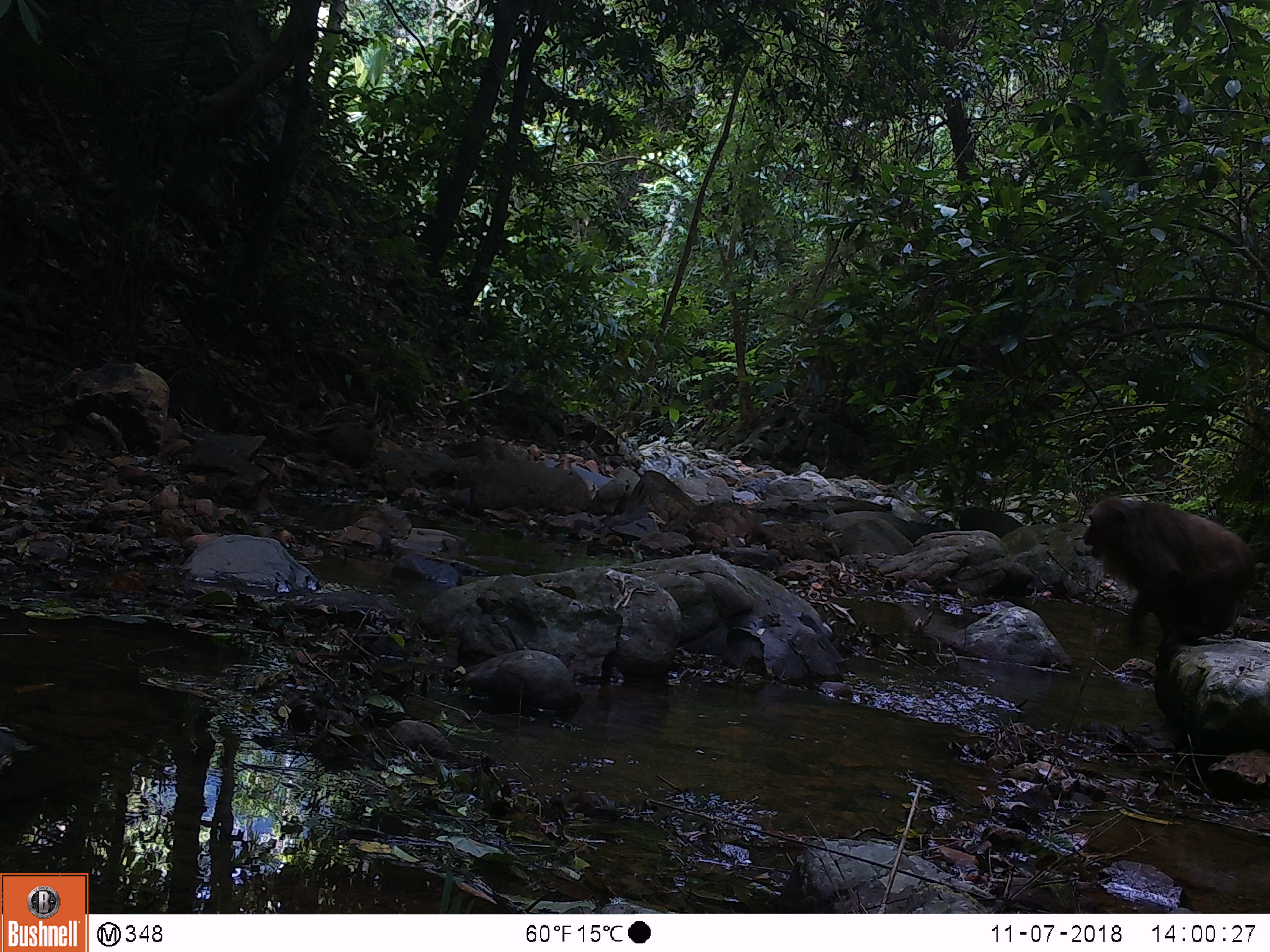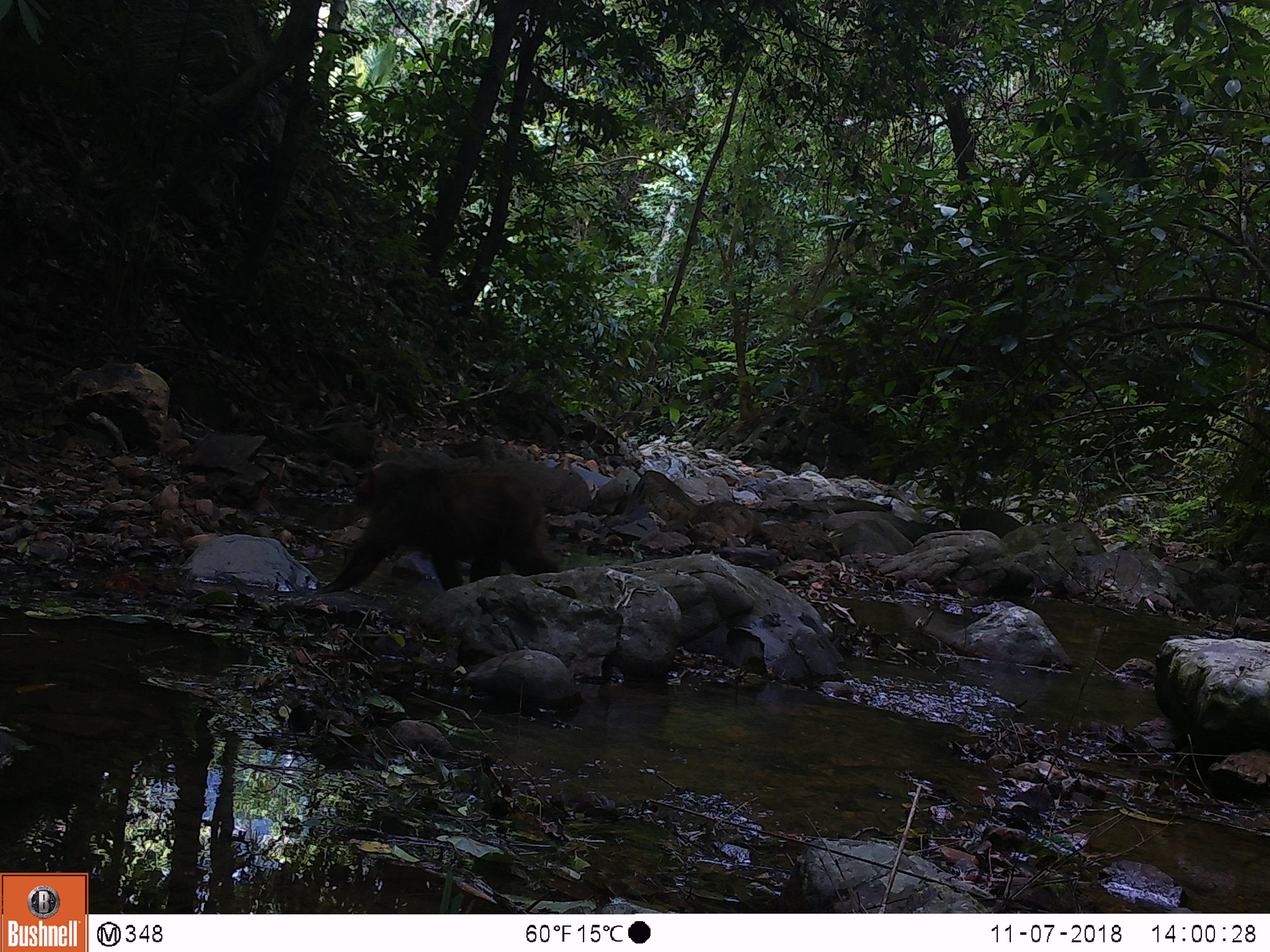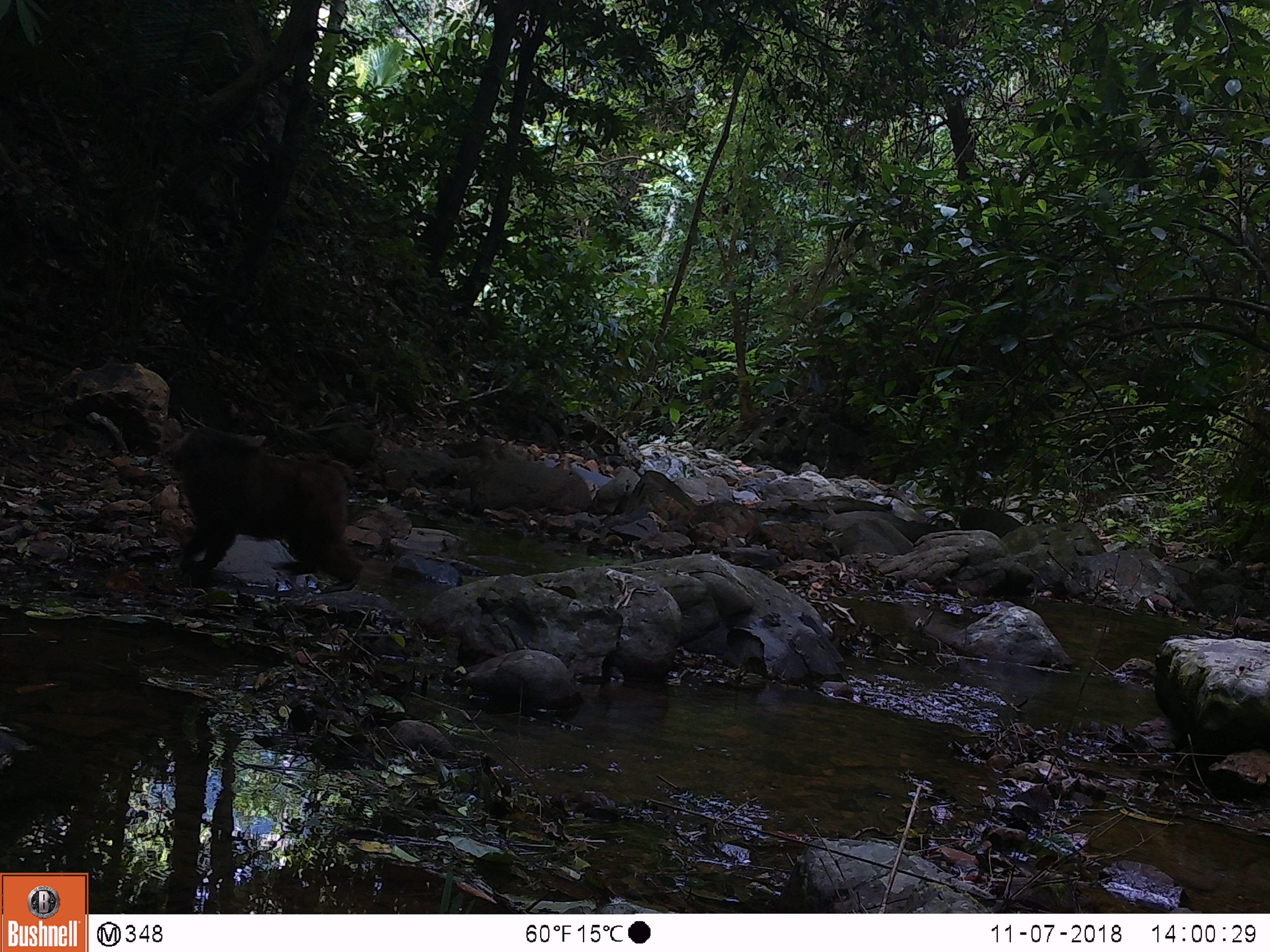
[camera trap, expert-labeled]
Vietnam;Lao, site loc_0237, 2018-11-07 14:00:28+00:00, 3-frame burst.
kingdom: Animalia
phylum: Chordata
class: Mammalia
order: Primates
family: Cercopithecidae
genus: Macaca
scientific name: Macaca arctoides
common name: stump-tailed macaque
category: stump tailed macaque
Stump tailed macaque (stump-tailed macaque) (Macaca arctoides). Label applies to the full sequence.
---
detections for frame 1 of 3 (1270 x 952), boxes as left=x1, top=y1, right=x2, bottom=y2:
stump tailed macaque: left=1085, top=496, right=1257, bottom=670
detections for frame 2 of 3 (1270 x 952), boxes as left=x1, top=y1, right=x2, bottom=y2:
stump tailed macaque: left=314, top=460, right=559, bottom=596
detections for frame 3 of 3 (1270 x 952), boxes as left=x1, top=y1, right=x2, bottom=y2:
stump tailed macaque: left=168, top=425, right=364, bottom=589